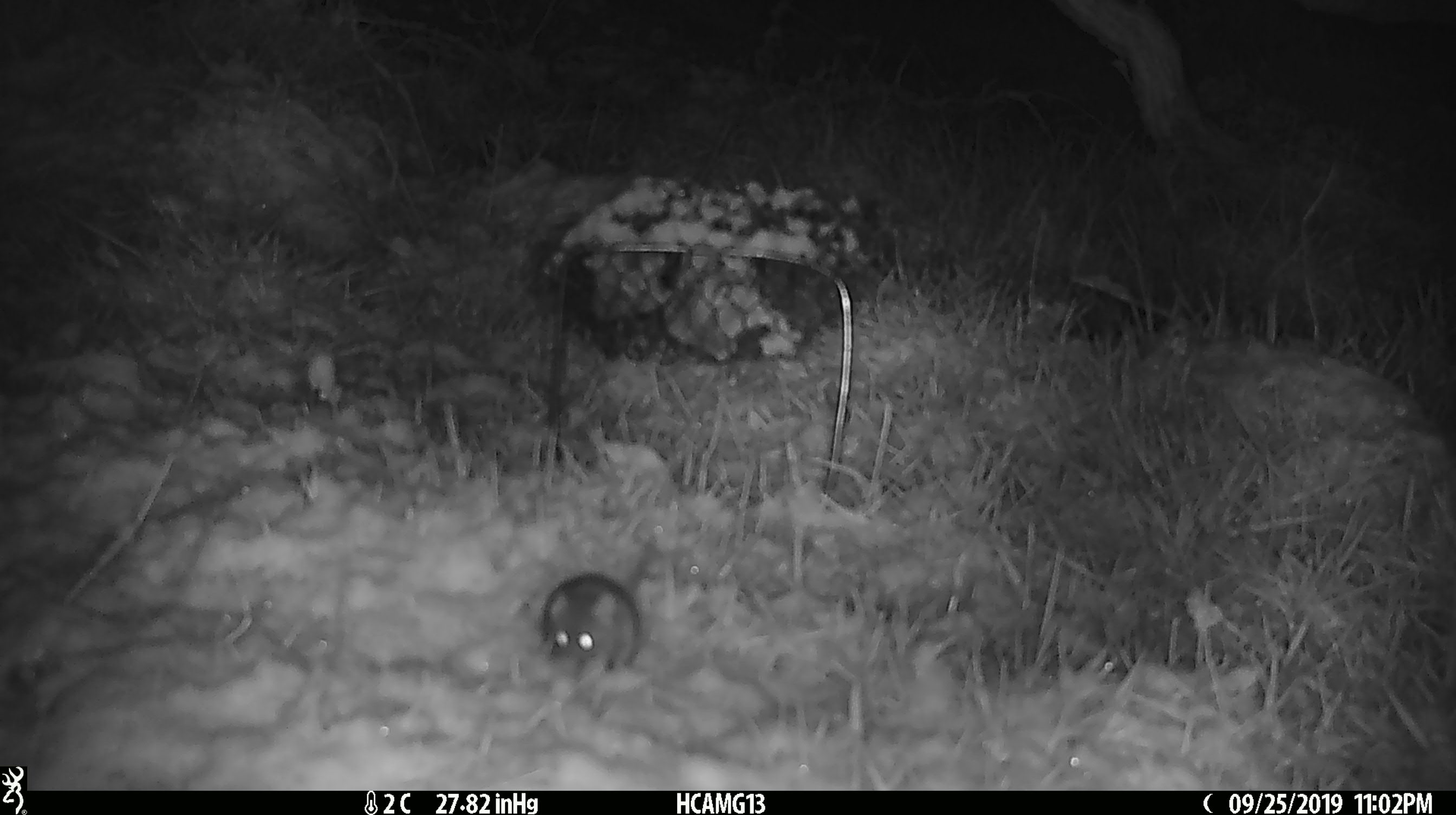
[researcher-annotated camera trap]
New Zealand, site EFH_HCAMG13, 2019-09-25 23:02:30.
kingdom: Animalia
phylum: Chordata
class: Mammalia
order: Rodentia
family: Muridae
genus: Mus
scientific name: Mus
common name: mouse